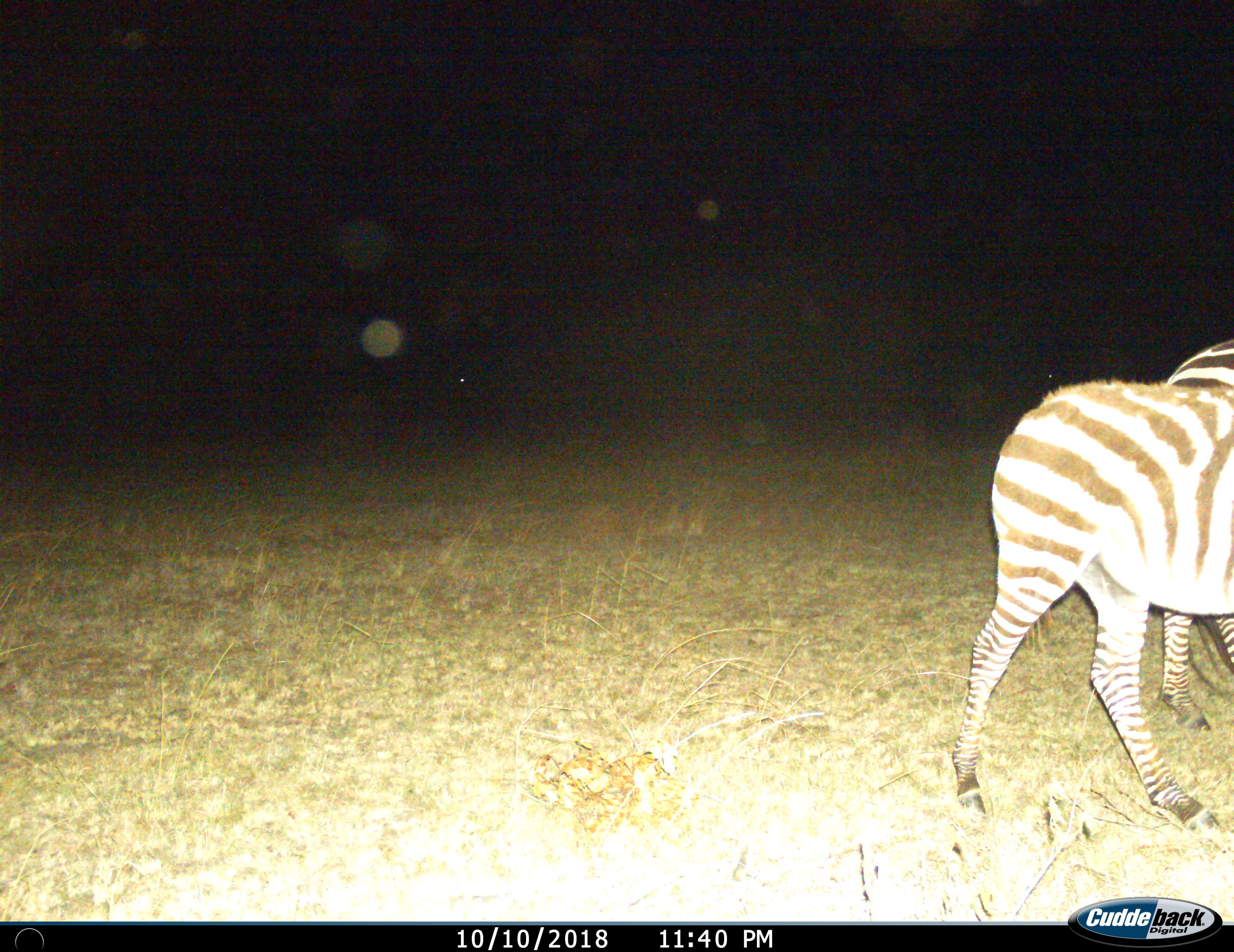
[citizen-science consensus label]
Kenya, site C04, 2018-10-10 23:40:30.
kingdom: Animalia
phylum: Chordata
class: Mammalia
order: Perissodactyla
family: Equidae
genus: Equus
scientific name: Equus quagga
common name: plains zebra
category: zebra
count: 2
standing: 50%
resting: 0%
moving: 70%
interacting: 0%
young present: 0%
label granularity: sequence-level